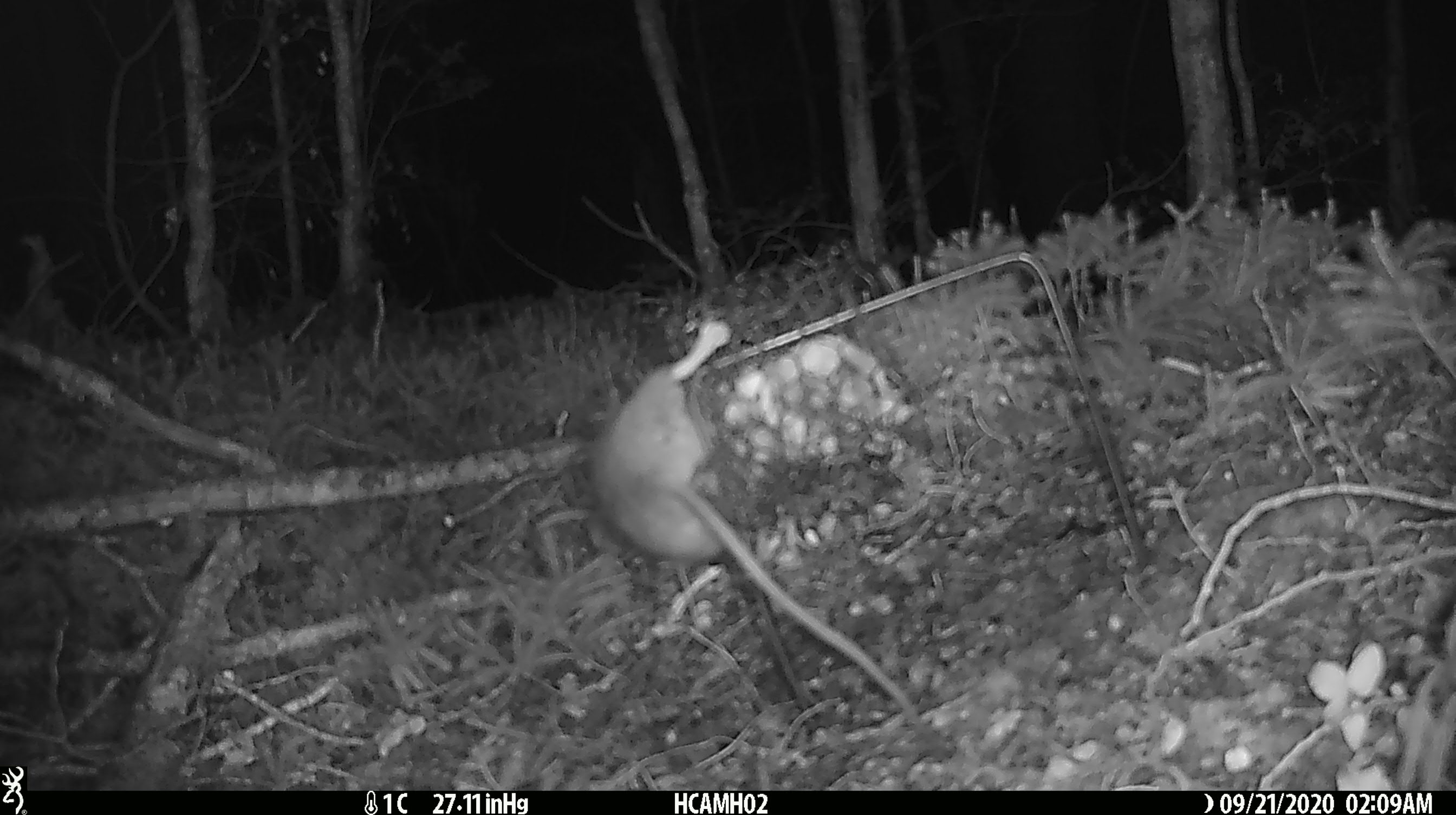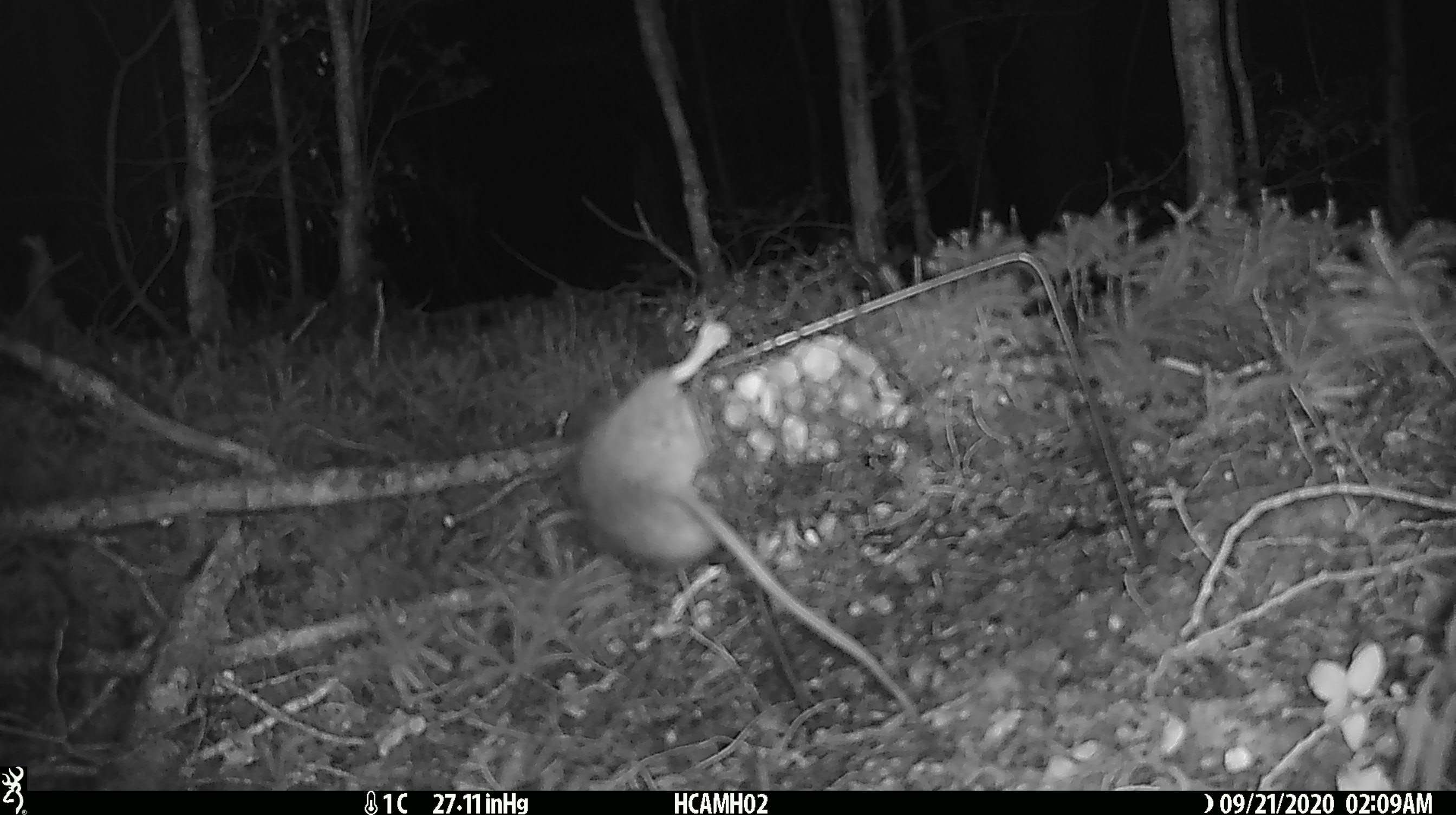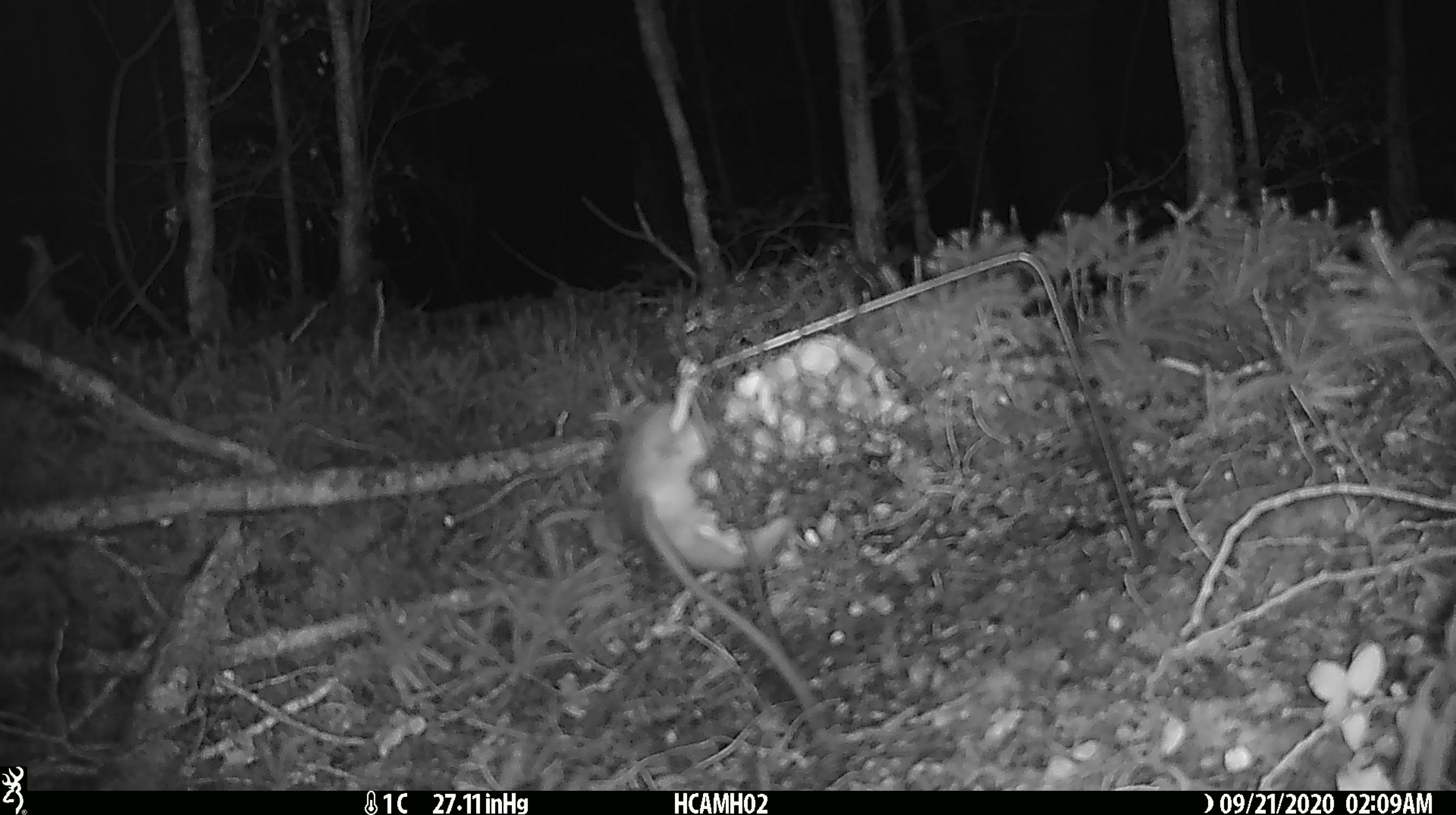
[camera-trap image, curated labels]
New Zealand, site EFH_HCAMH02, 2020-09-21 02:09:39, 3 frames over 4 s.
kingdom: Animalia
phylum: Chordata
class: Mammalia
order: Rodentia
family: Muridae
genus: Rattus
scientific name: Rattus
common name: rat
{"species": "rat (Rattus)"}